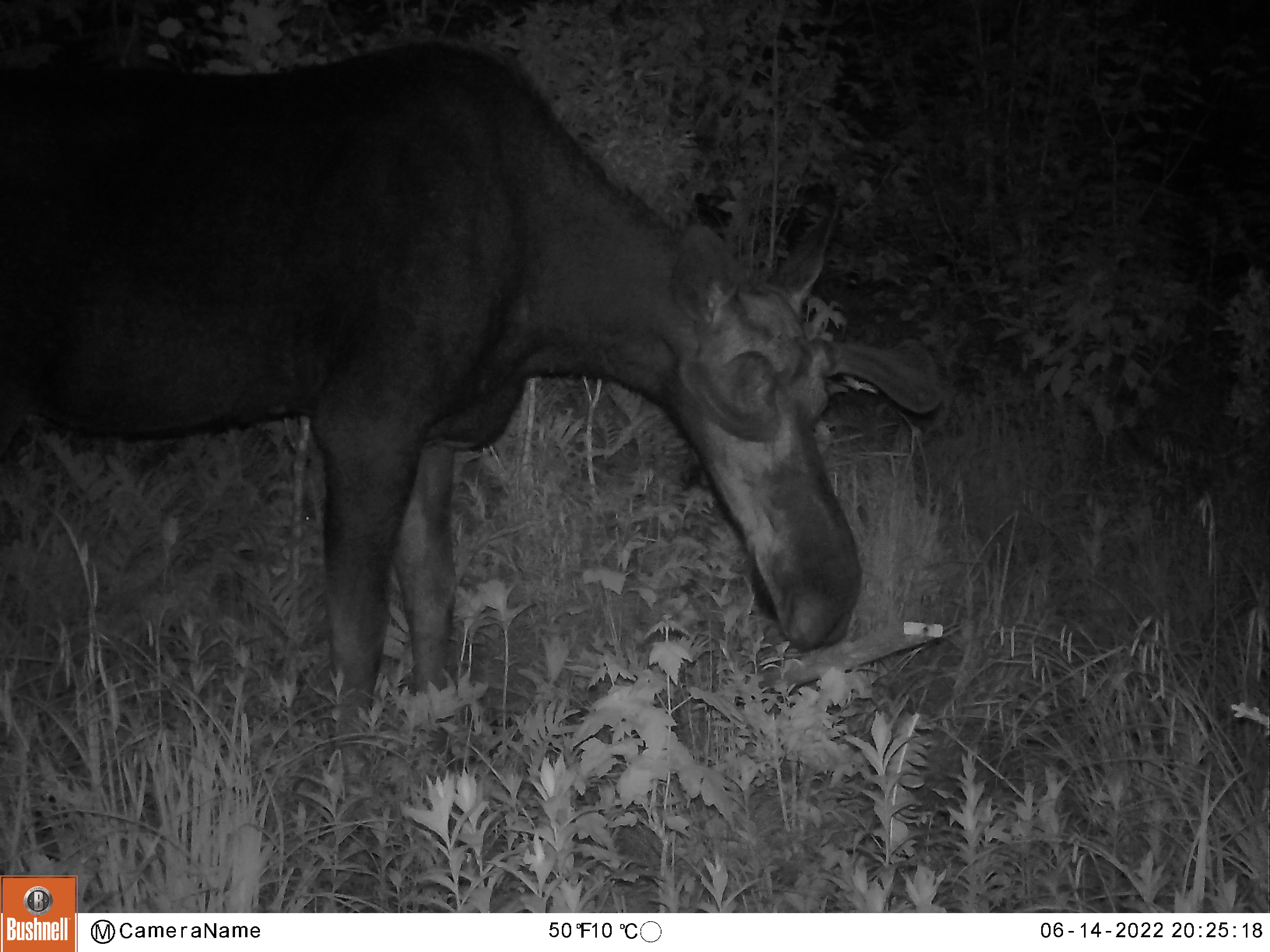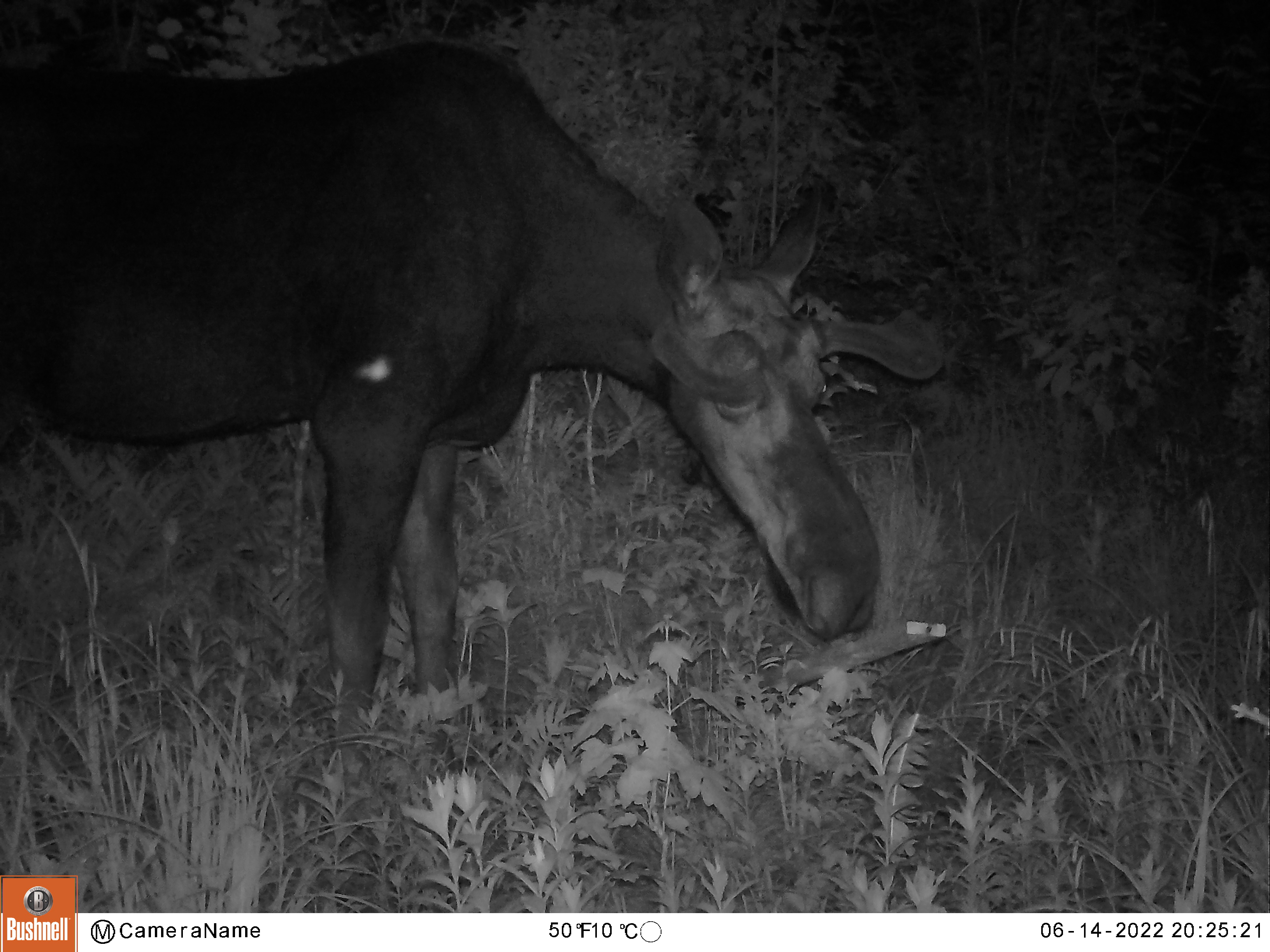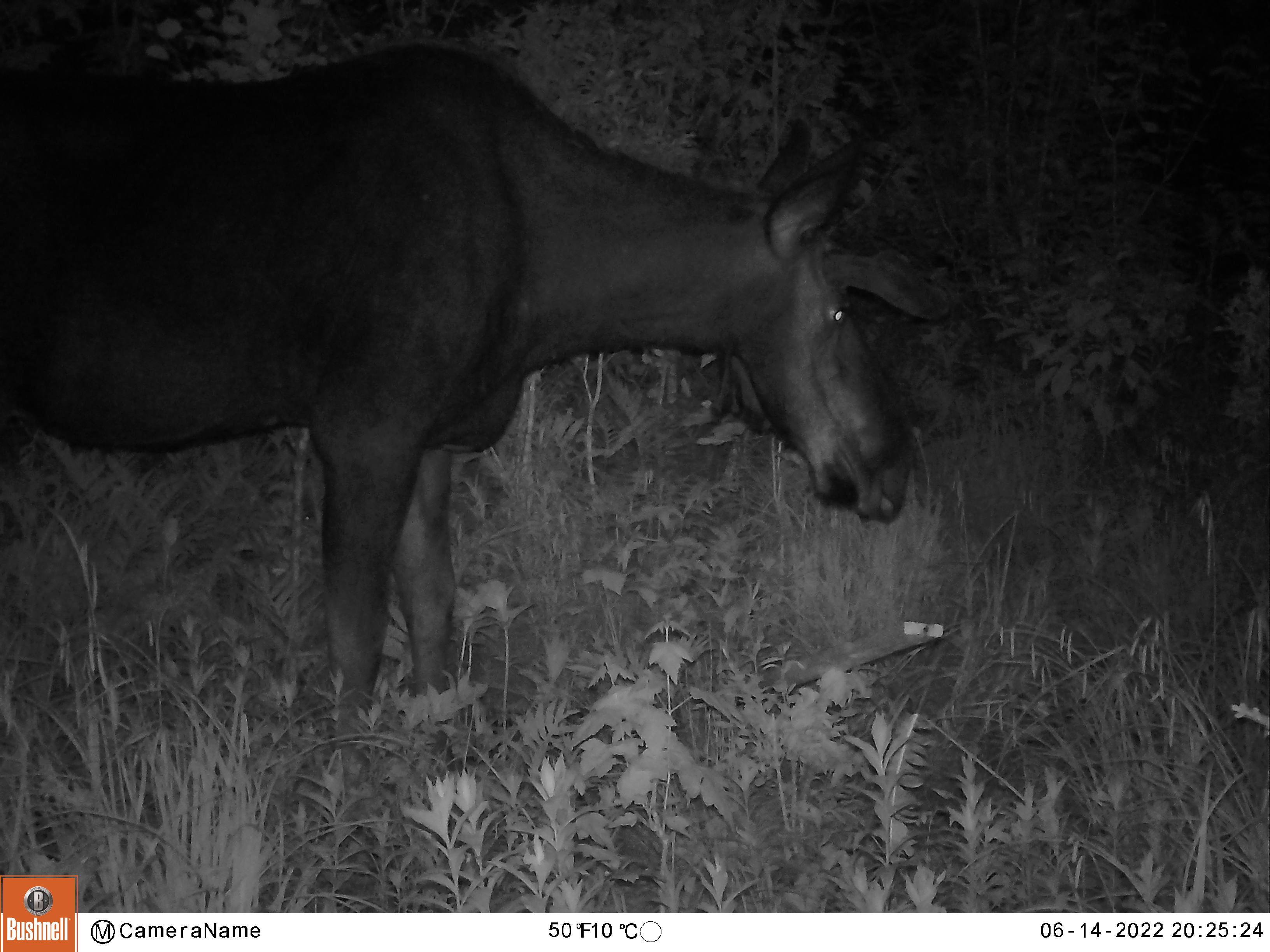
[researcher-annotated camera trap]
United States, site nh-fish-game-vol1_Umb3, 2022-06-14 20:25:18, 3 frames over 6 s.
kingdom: Animalia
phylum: Chordata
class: Mammalia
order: Artiodactyla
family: Cervidae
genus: Alces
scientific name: Alces alces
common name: moose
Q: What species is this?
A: Moose (Alces alces).